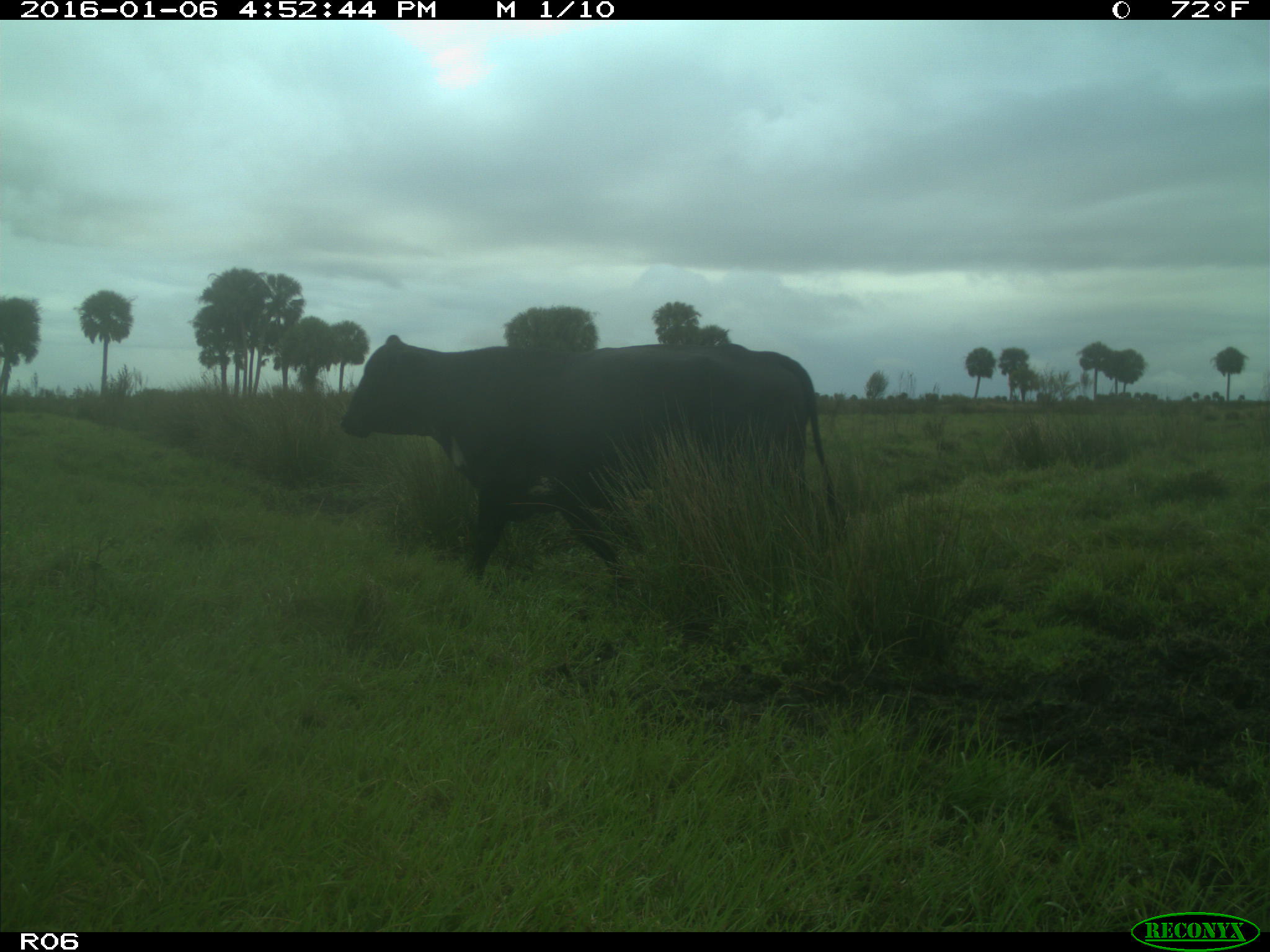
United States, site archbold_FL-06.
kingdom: Animalia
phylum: Chordata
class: Mammalia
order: Artiodactyla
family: Bovidae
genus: Bos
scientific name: Bos taurus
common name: domestic cow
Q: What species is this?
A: Bos taurus (domestic cow).